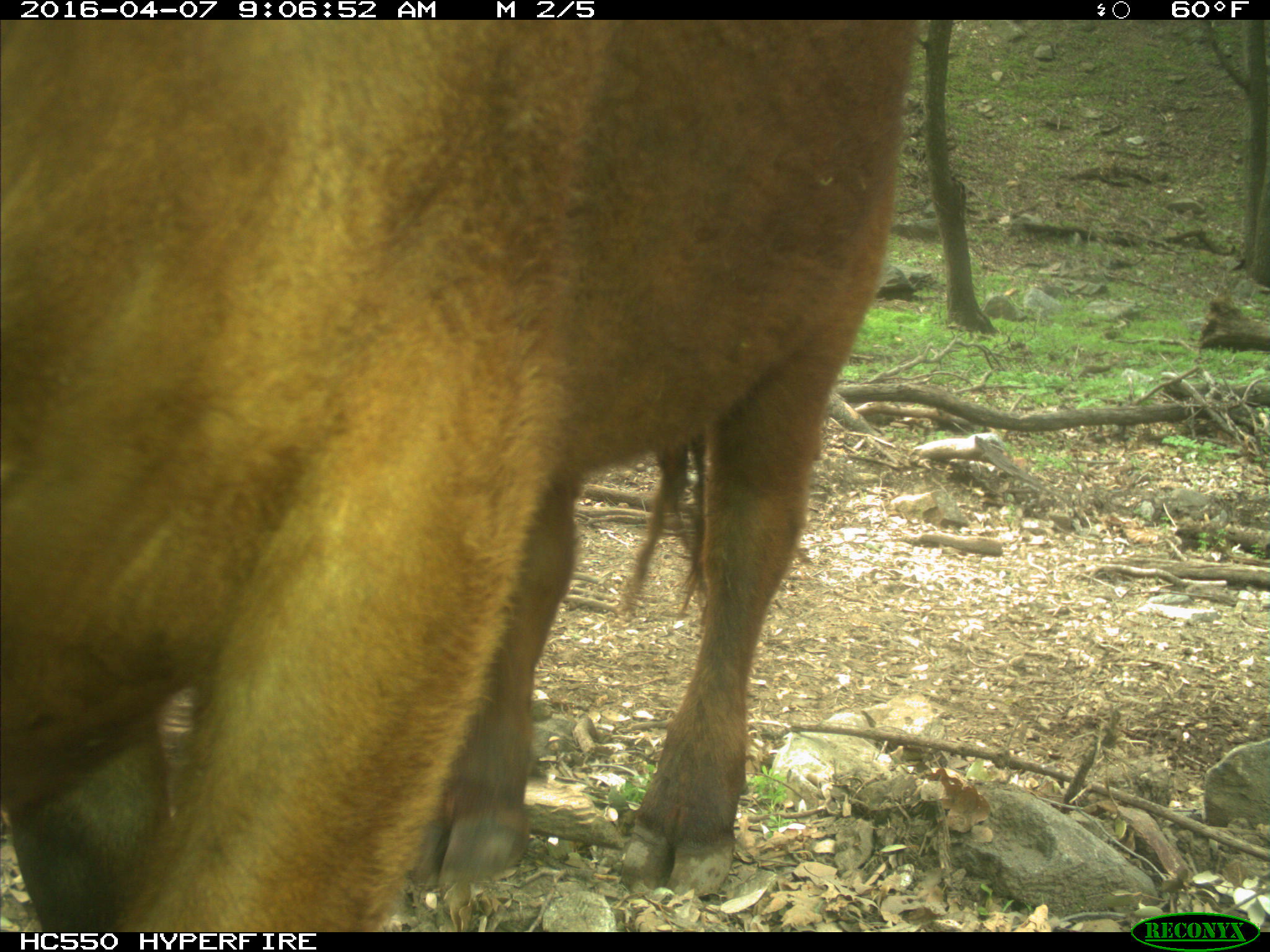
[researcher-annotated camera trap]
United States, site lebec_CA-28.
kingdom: Animalia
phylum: Chordata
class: Mammalia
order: Artiodactyla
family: Bovidae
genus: Bos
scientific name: Bos taurus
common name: domestic cow